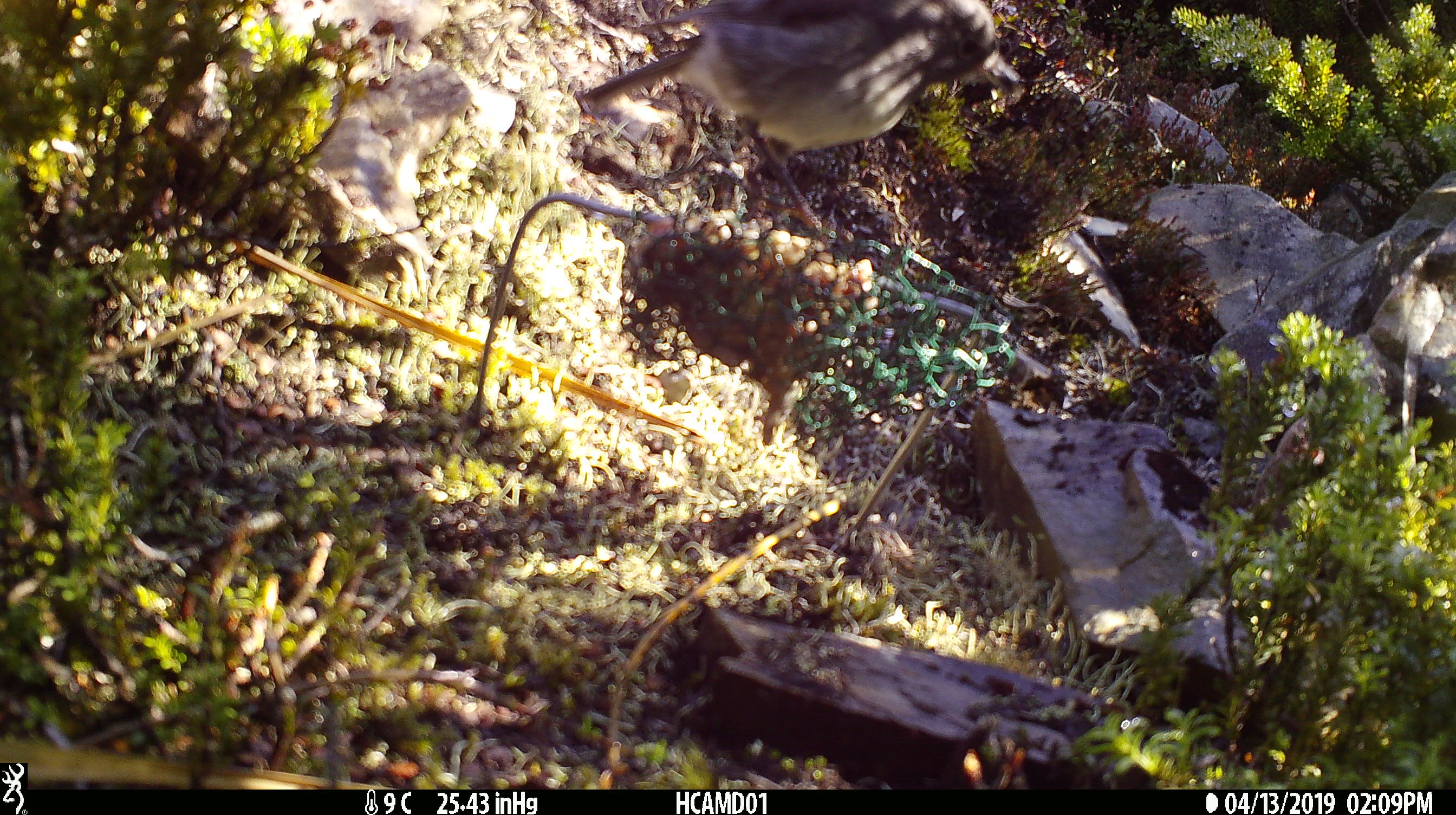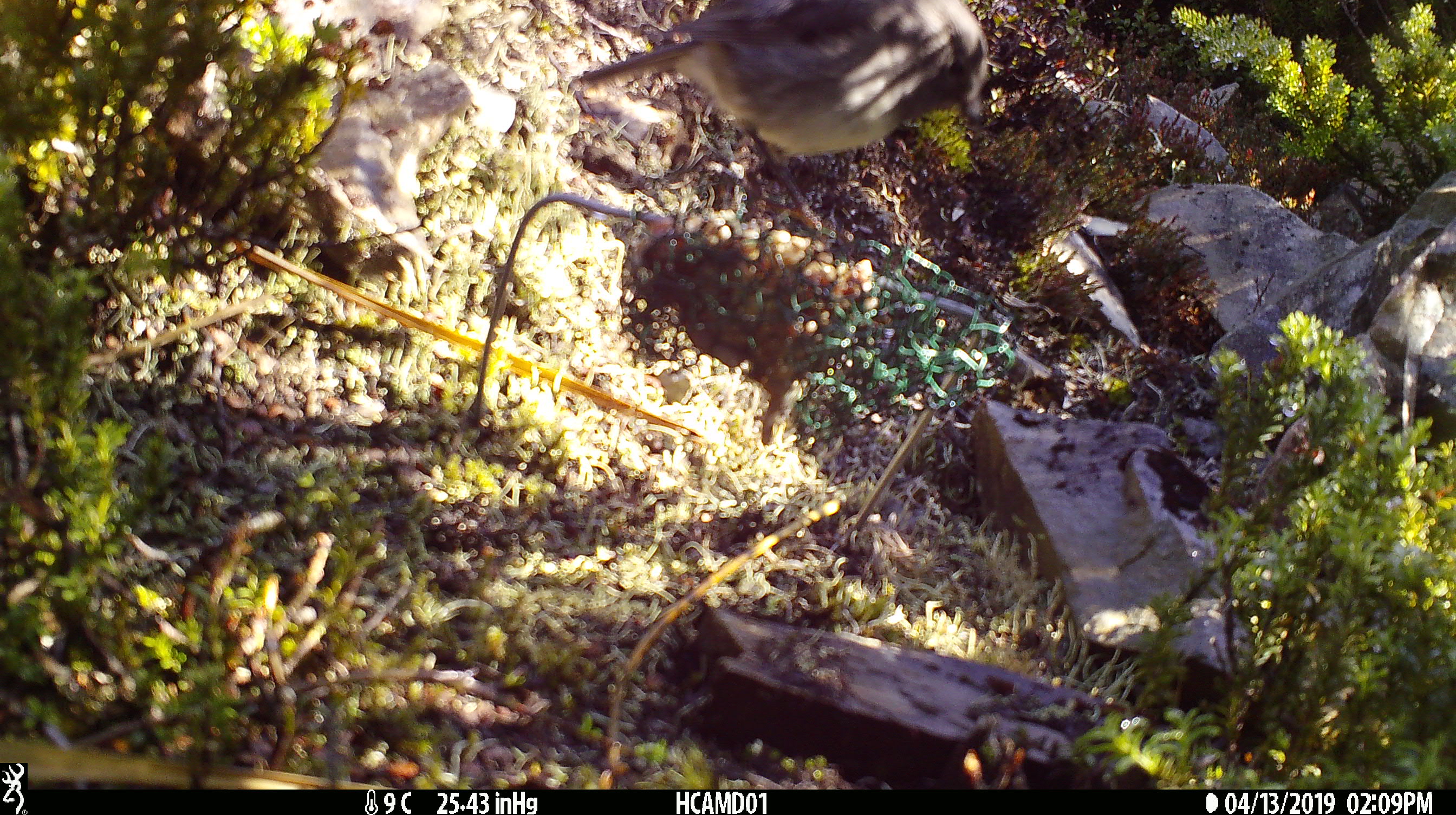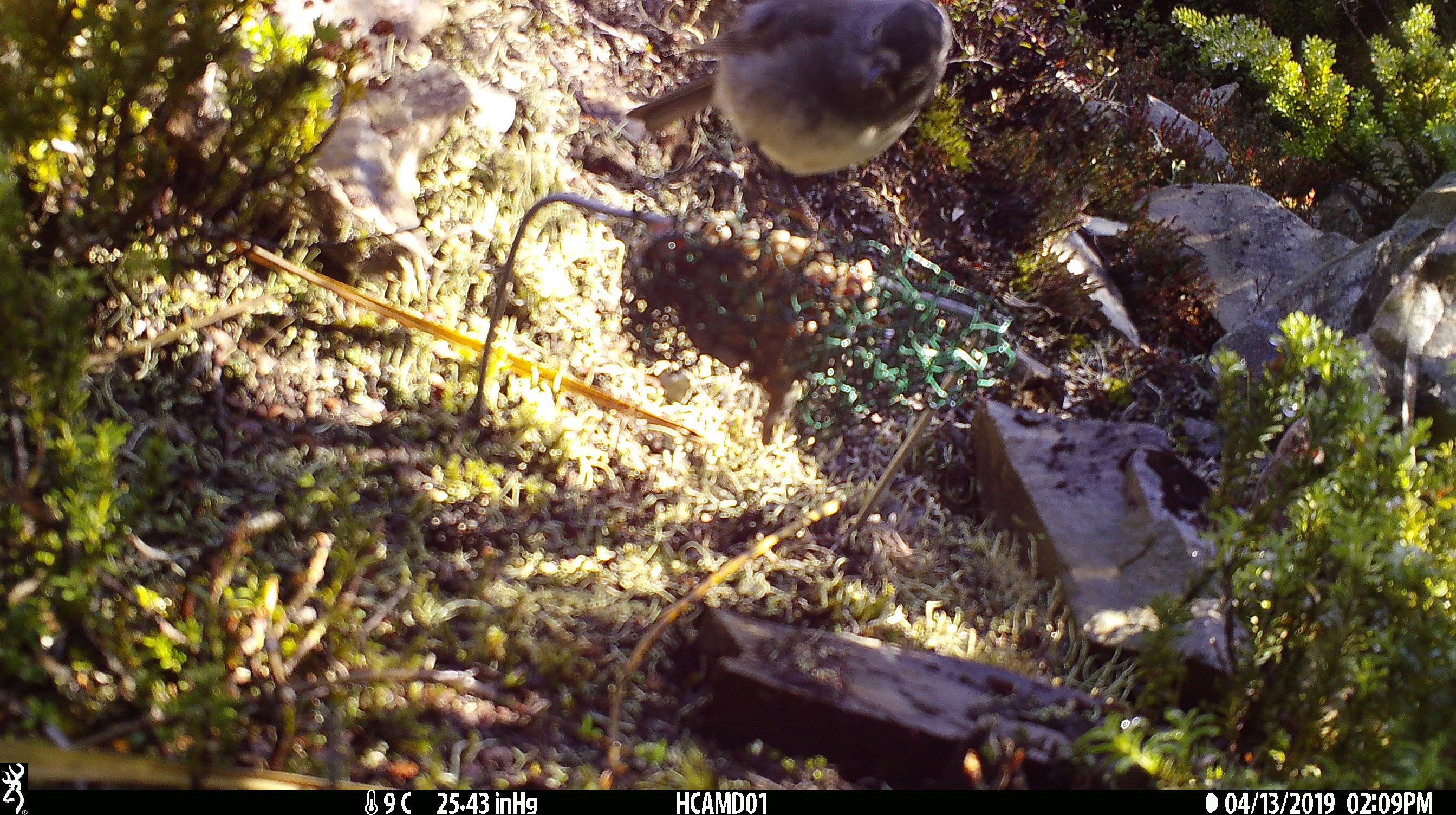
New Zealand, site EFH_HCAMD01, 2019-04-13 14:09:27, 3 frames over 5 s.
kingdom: Animalia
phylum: Chordata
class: Aves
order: Passeriformes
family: Petroicidae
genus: Petroica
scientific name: Petroica australis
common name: new zealand robin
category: robin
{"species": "robin (new zealand robin) (Petroica australis)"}